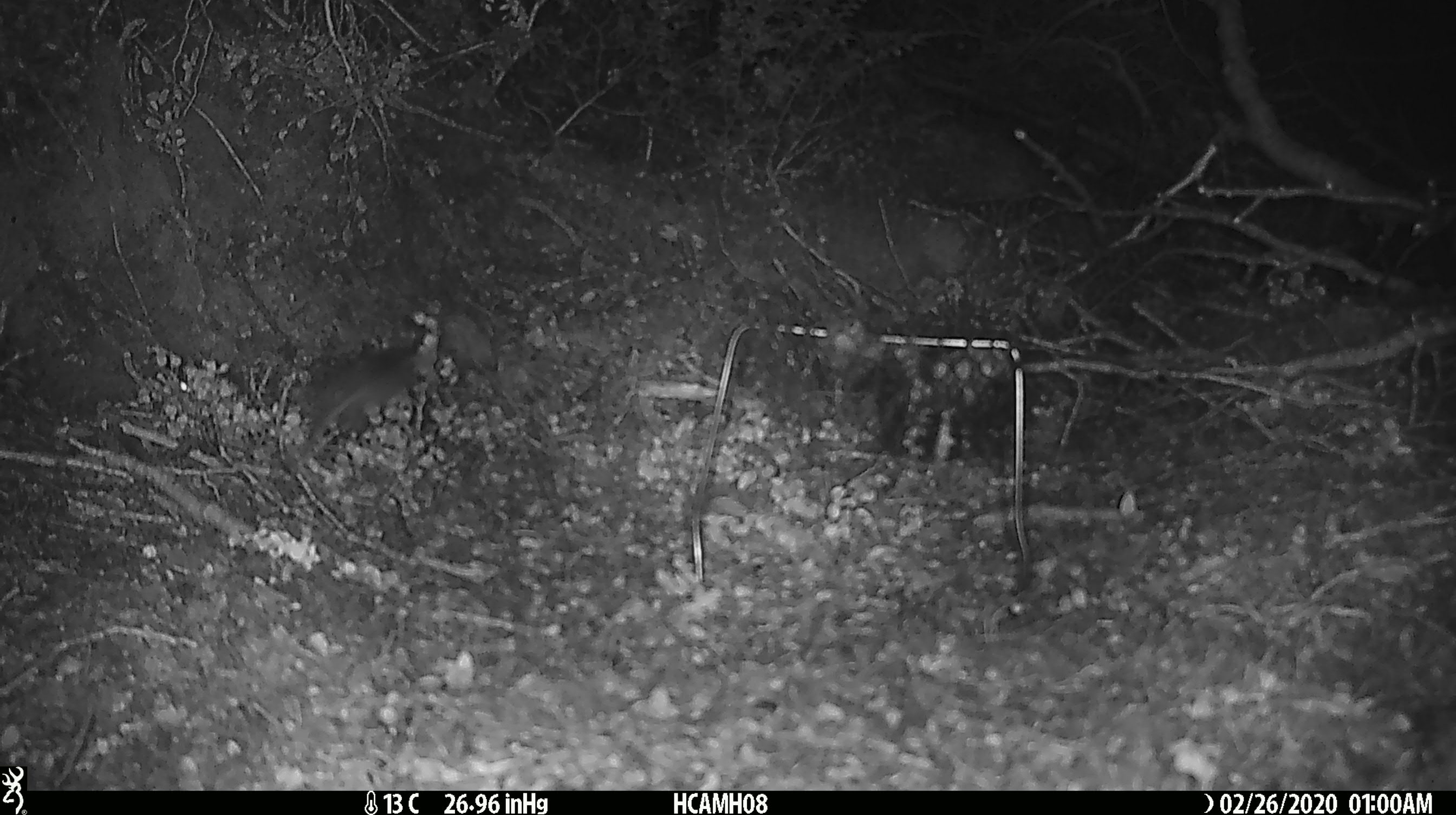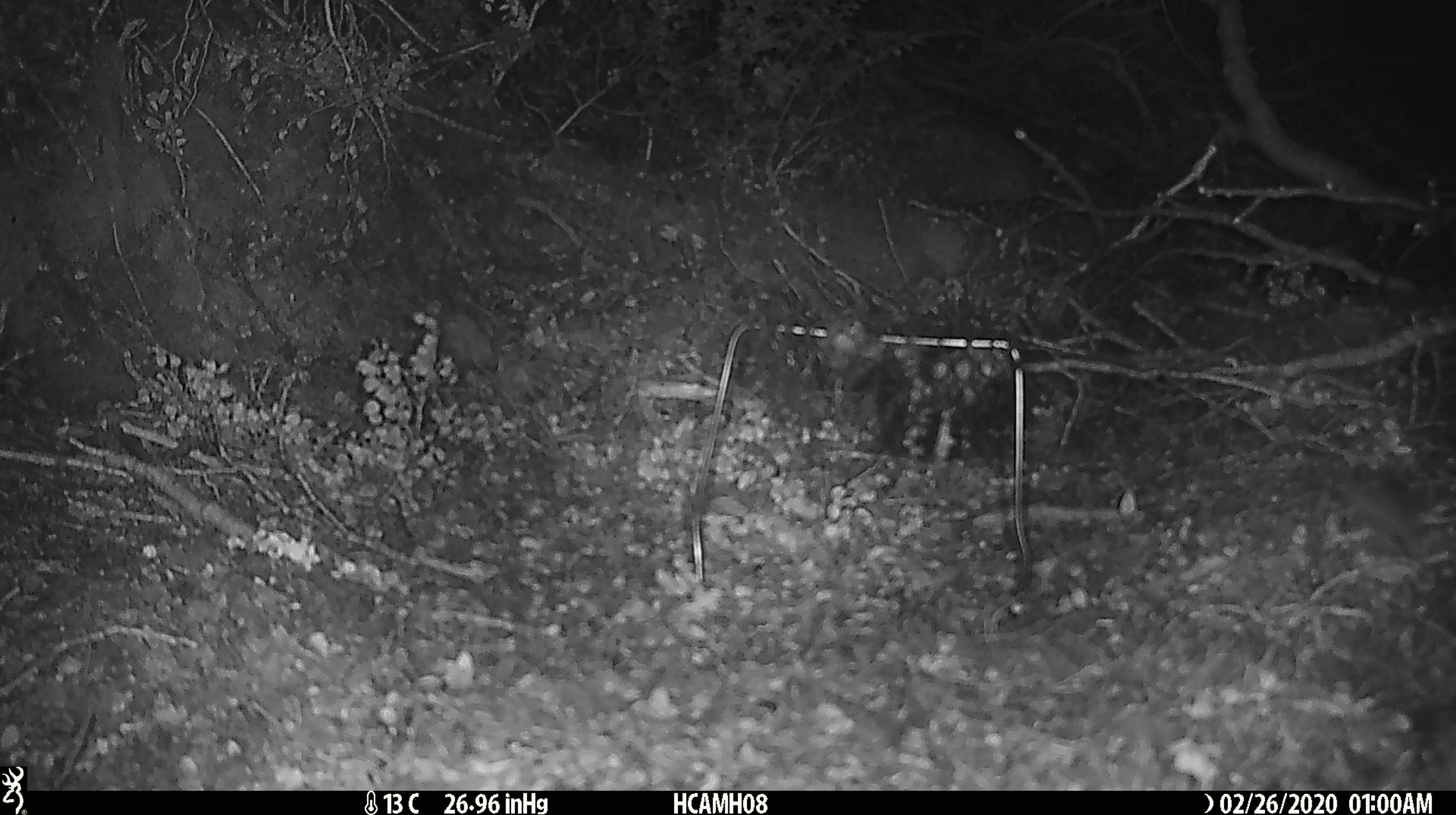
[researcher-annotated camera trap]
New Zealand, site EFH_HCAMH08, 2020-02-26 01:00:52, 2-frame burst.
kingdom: Animalia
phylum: Chordata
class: Mammalia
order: Rodentia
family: Muridae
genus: Mus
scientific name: Mus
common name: mouse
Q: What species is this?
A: Mouse (Mus).